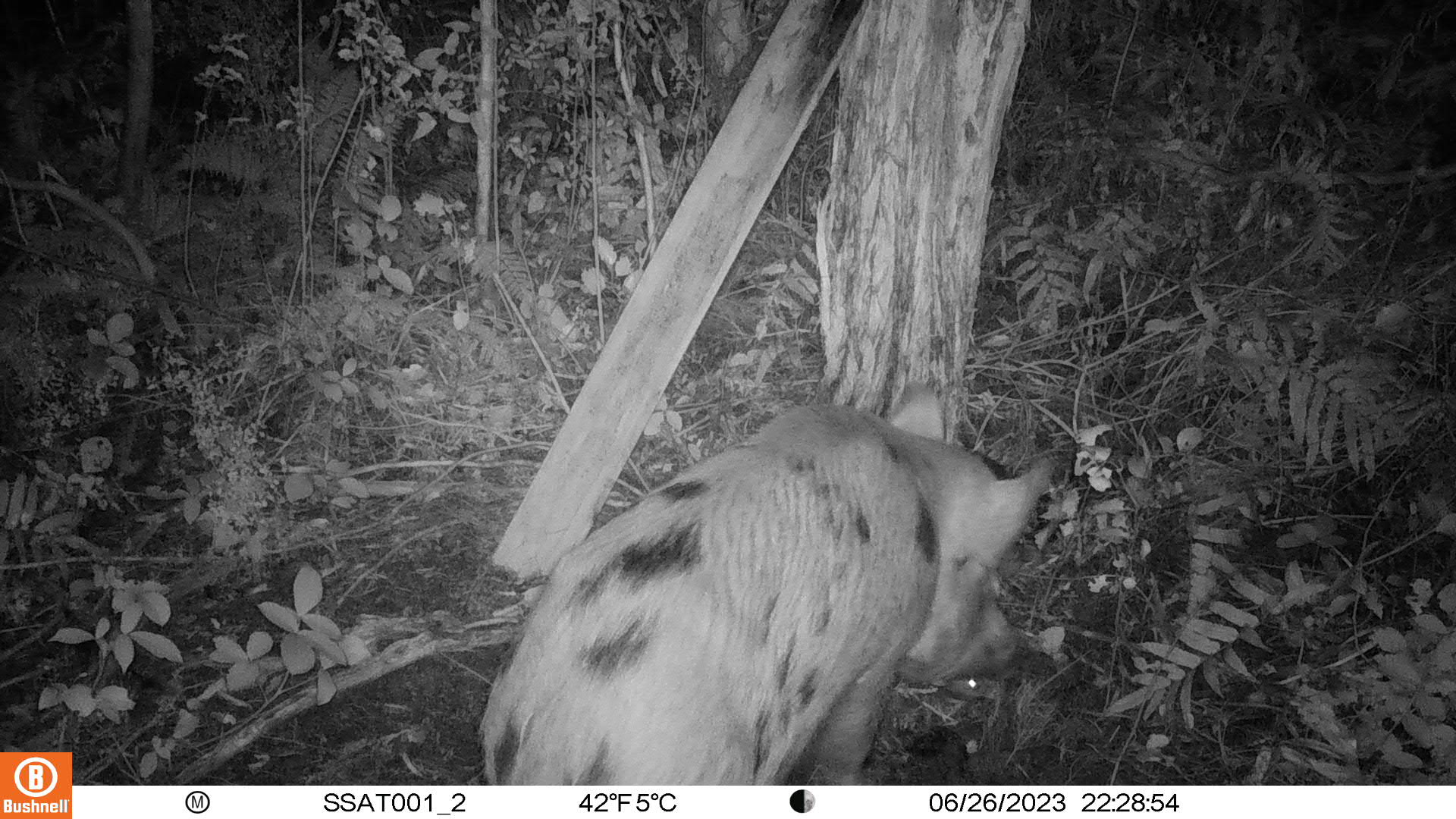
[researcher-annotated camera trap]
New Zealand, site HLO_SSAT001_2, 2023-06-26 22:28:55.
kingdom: Animalia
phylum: Chordata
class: Mammalia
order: Artiodactyla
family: Suidae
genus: Sus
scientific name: Sus scrofa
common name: pig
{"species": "pig (Sus scrofa)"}